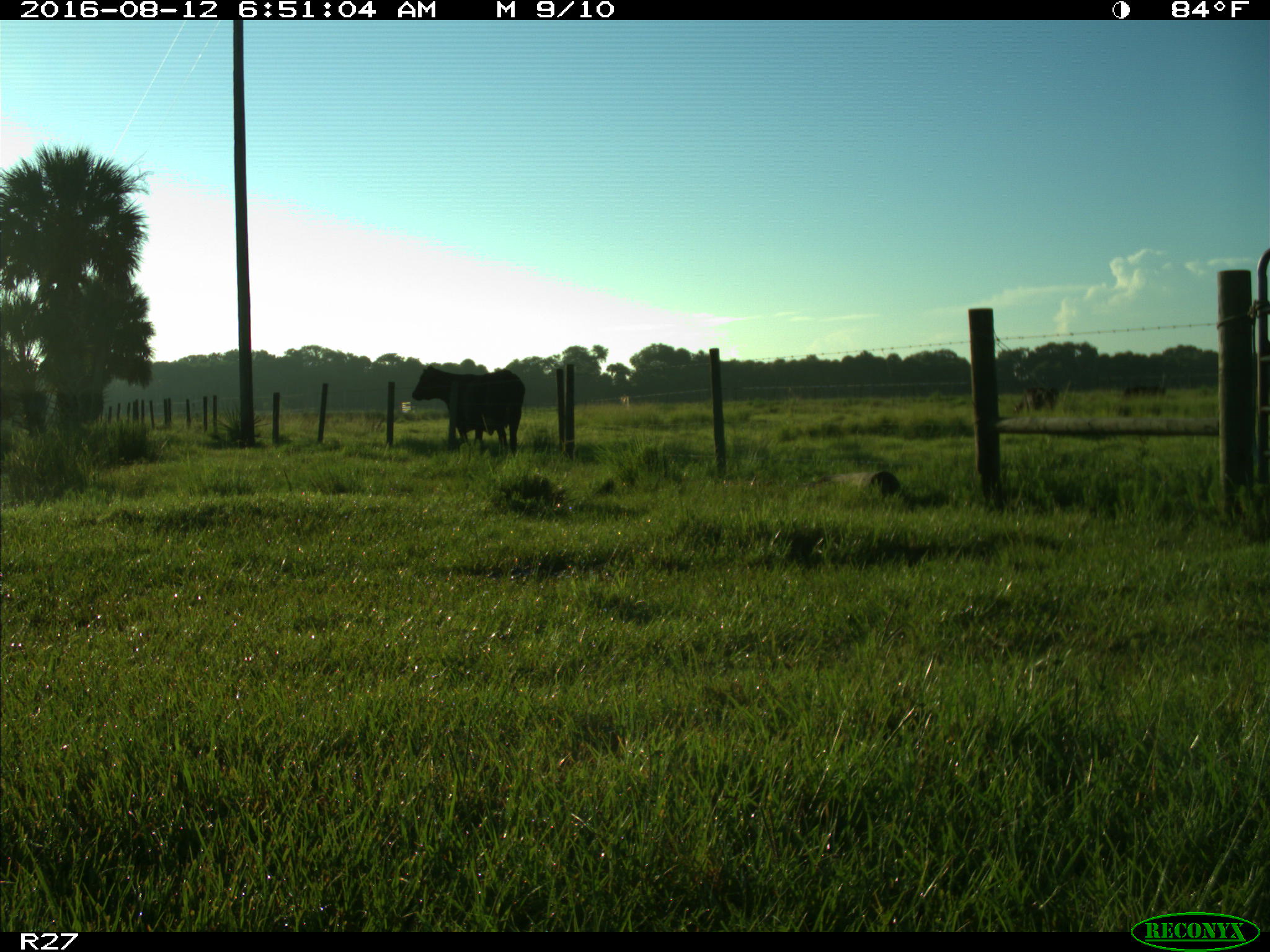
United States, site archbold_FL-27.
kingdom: Animalia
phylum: Chordata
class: Mammalia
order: Artiodactyla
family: Bovidae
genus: Bos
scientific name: Bos taurus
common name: domestic cow